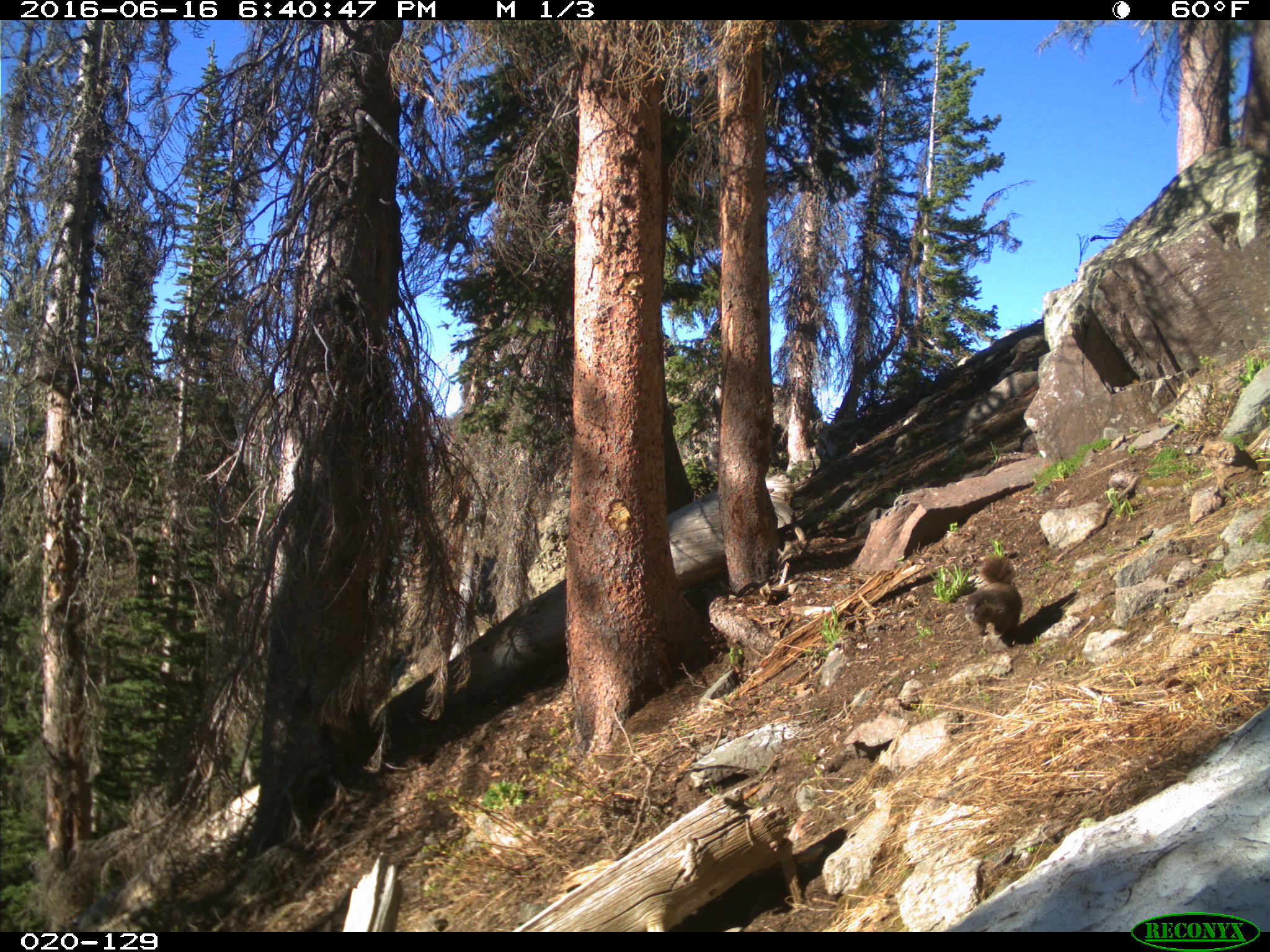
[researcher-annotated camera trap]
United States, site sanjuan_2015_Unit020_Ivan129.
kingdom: Animalia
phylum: Chordata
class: Mammalia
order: Rodentia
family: Sciuridae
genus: Marmota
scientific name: Marmota flaviventris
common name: yellow-bellied marmot